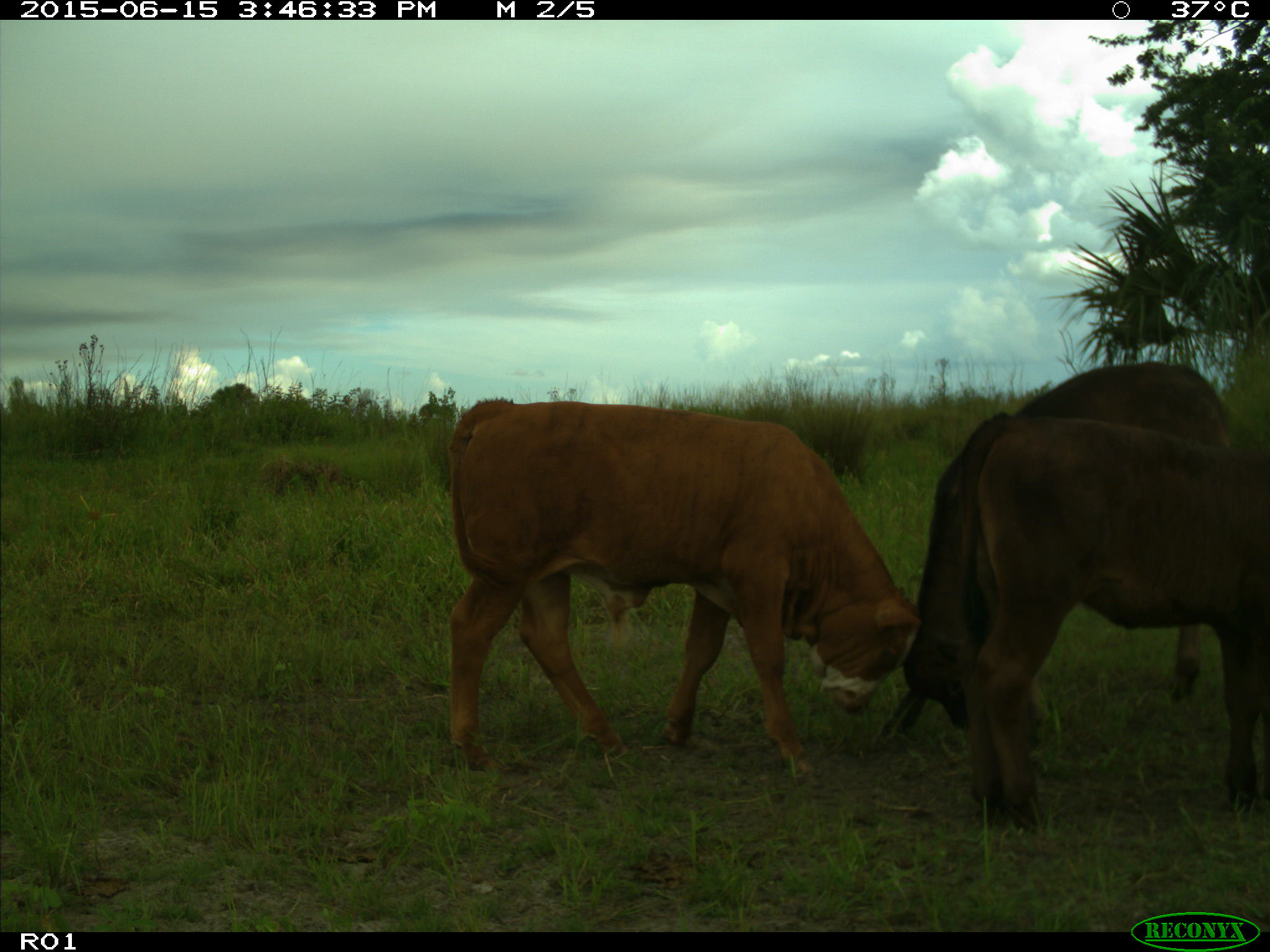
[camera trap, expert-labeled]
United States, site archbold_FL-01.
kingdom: Animalia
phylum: Chordata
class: Mammalia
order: Artiodactyla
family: Bovidae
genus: Bos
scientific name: Bos taurus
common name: domestic cow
Bos taurus (domestic cow).